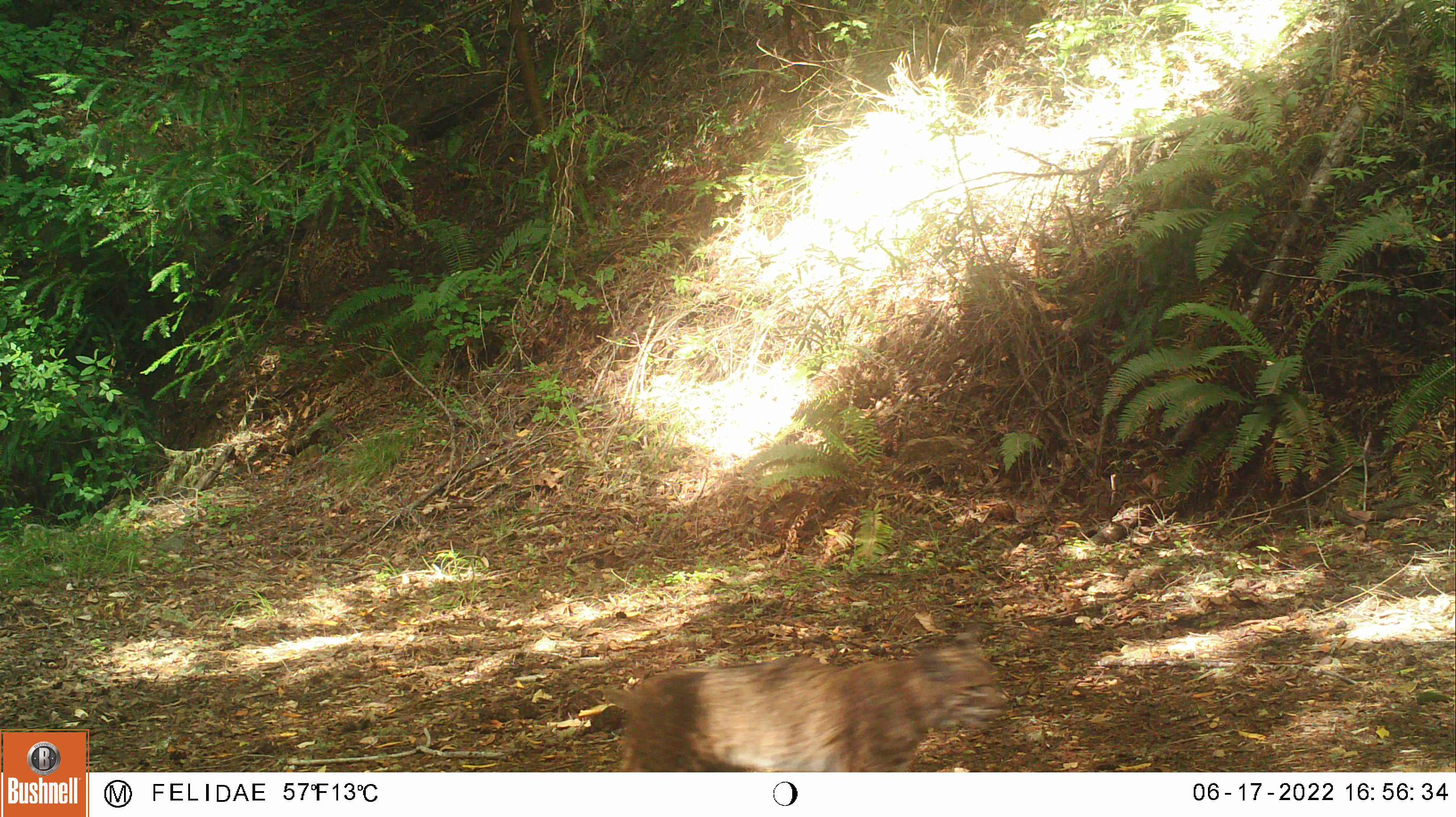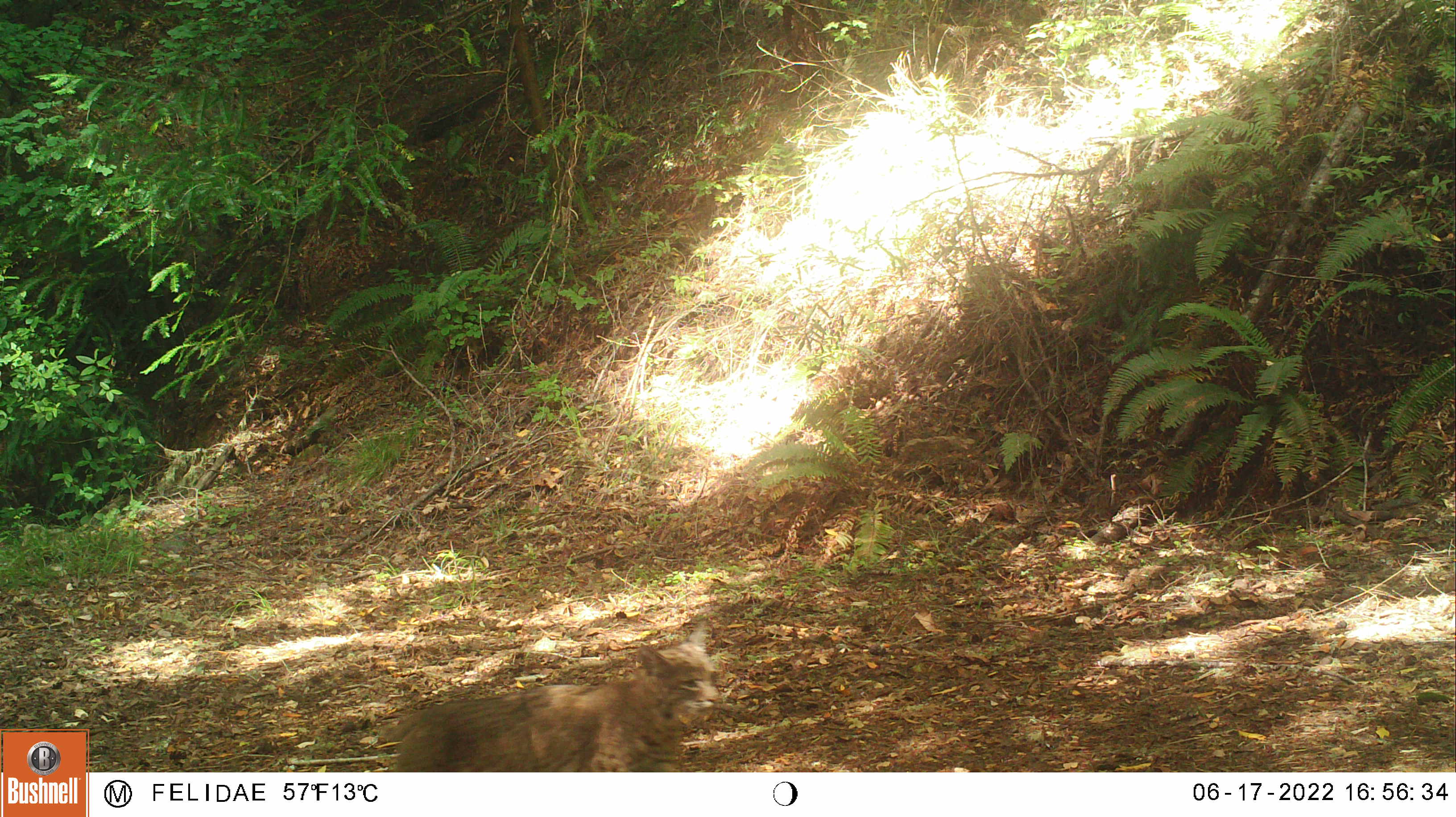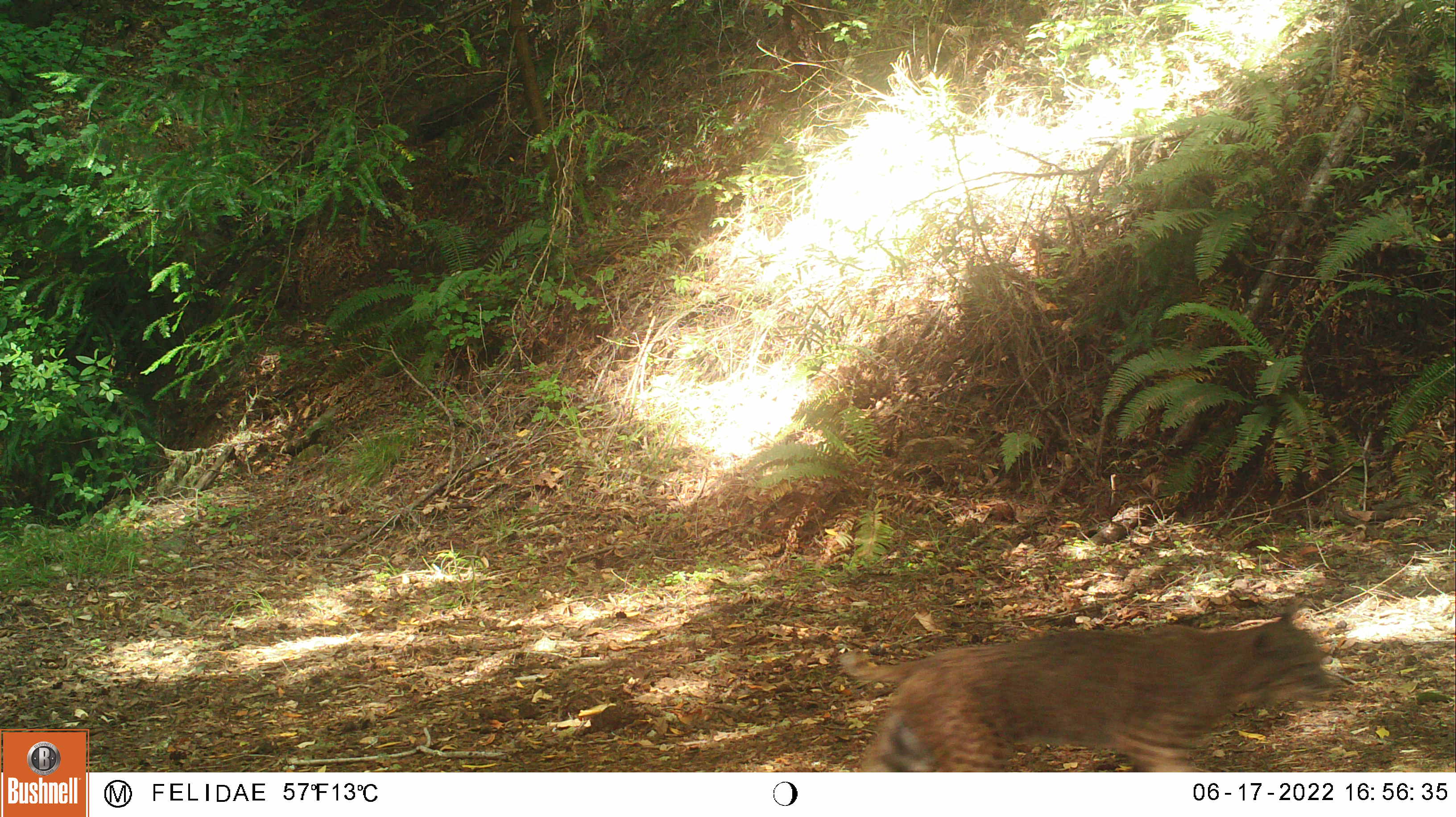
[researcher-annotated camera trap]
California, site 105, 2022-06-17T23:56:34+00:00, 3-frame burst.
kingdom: Animalia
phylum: Chordata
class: Mammalia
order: Carnivora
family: Felidae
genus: Lynx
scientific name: Lynx rufus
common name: bobcat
Bobcat (Lynx rufus).